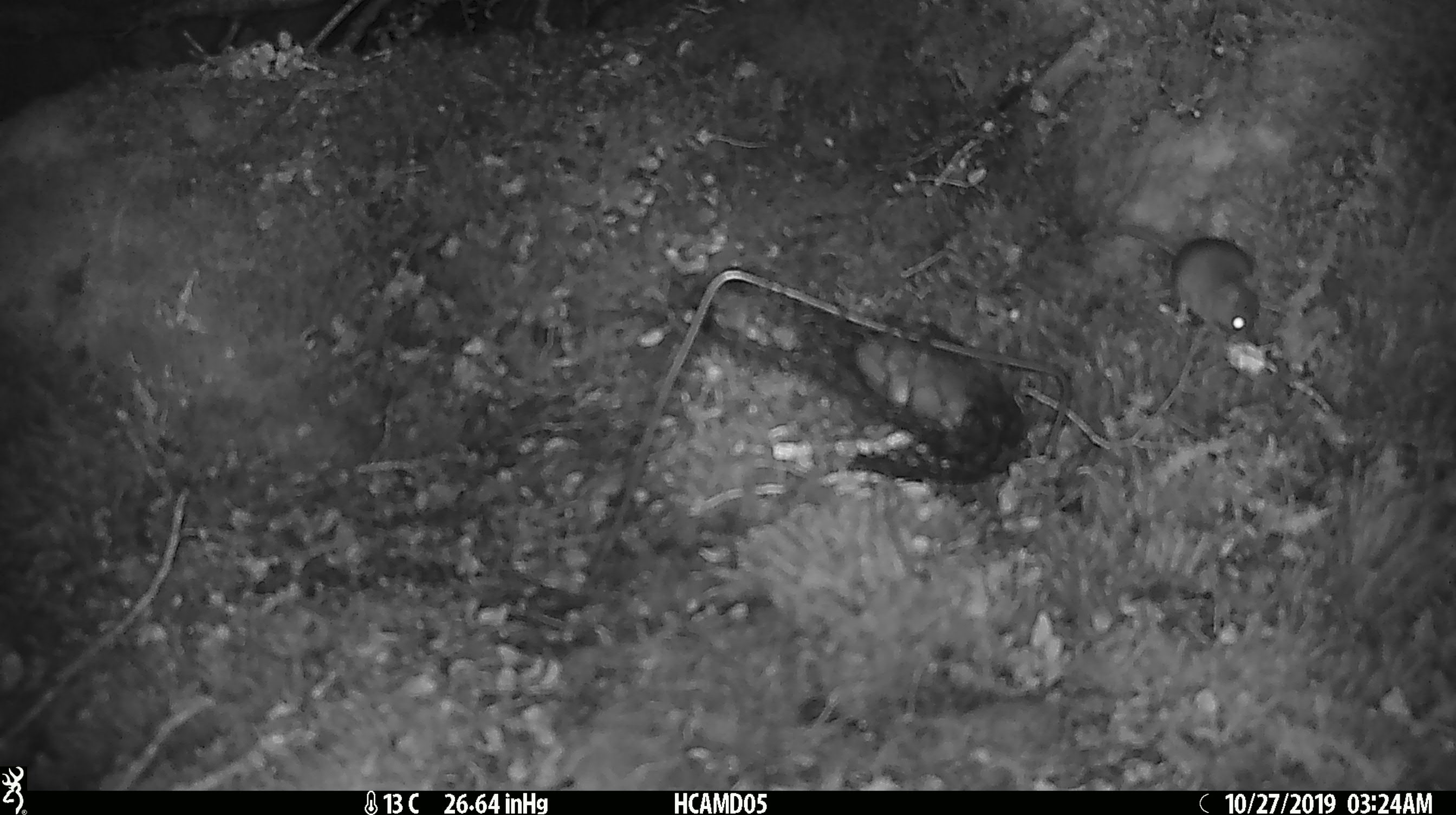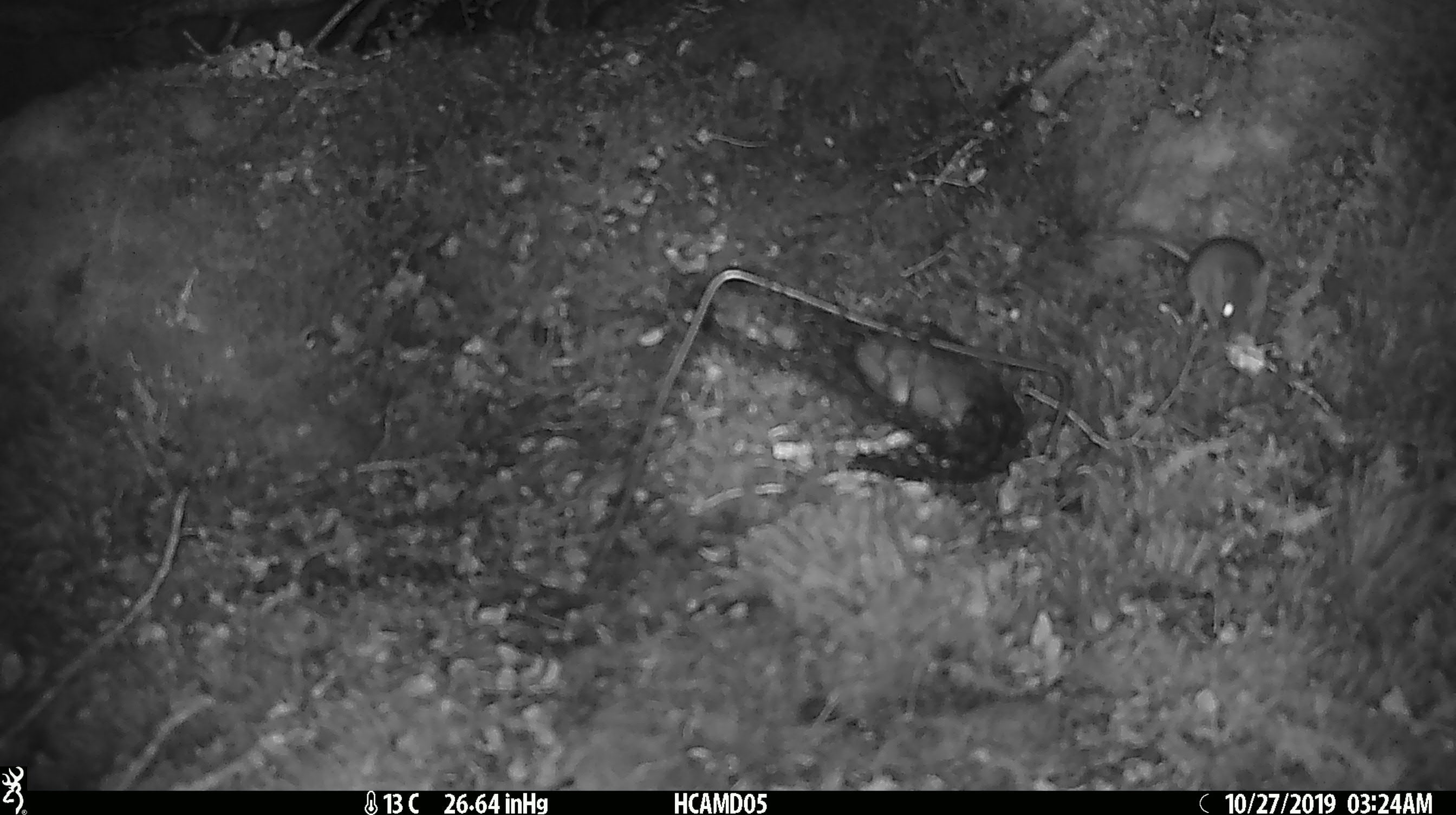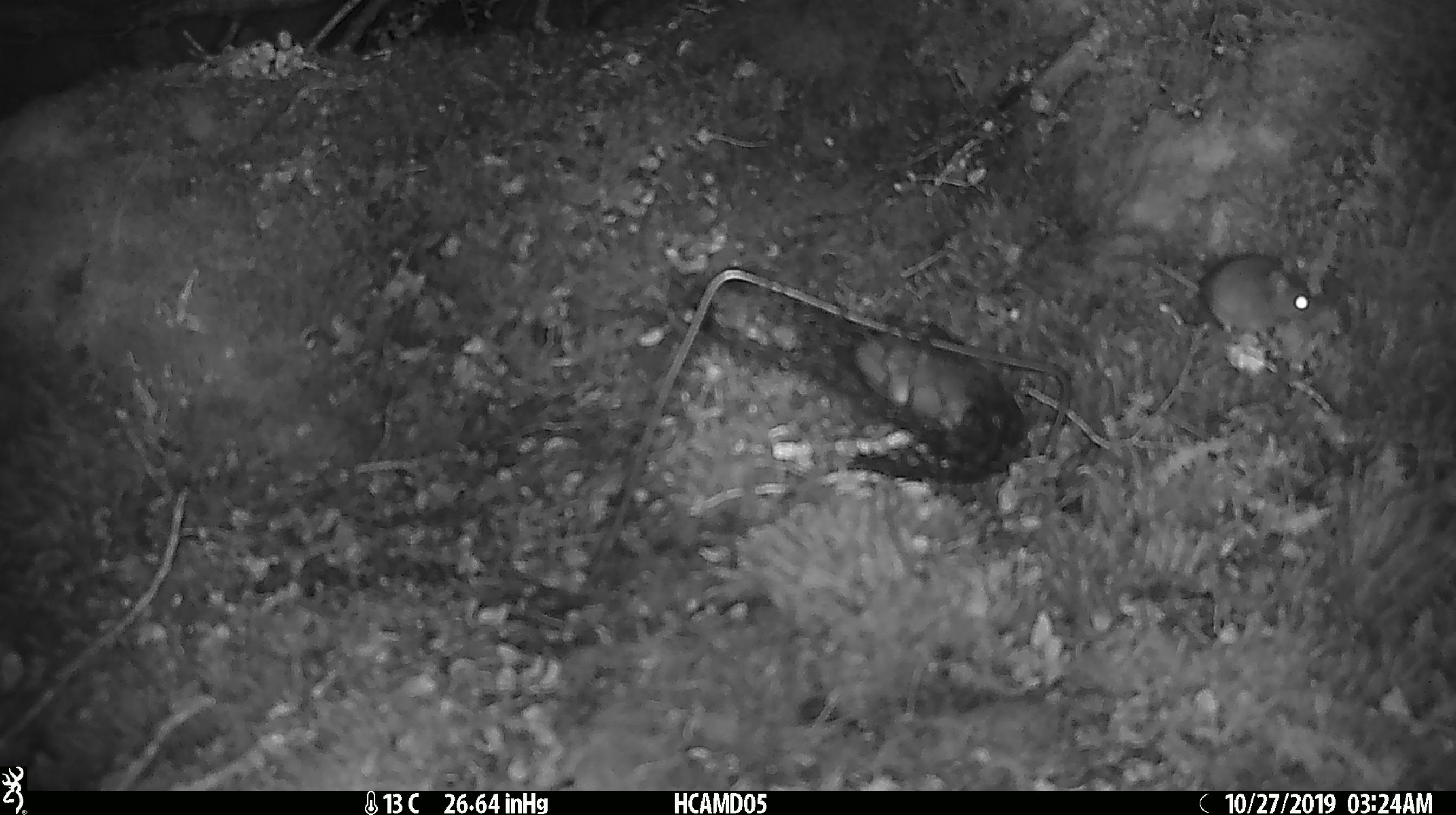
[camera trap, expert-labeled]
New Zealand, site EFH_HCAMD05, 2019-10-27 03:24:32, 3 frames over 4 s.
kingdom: Animalia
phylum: Chordata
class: Mammalia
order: Rodentia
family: Muridae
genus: Mus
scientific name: Mus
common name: mouse